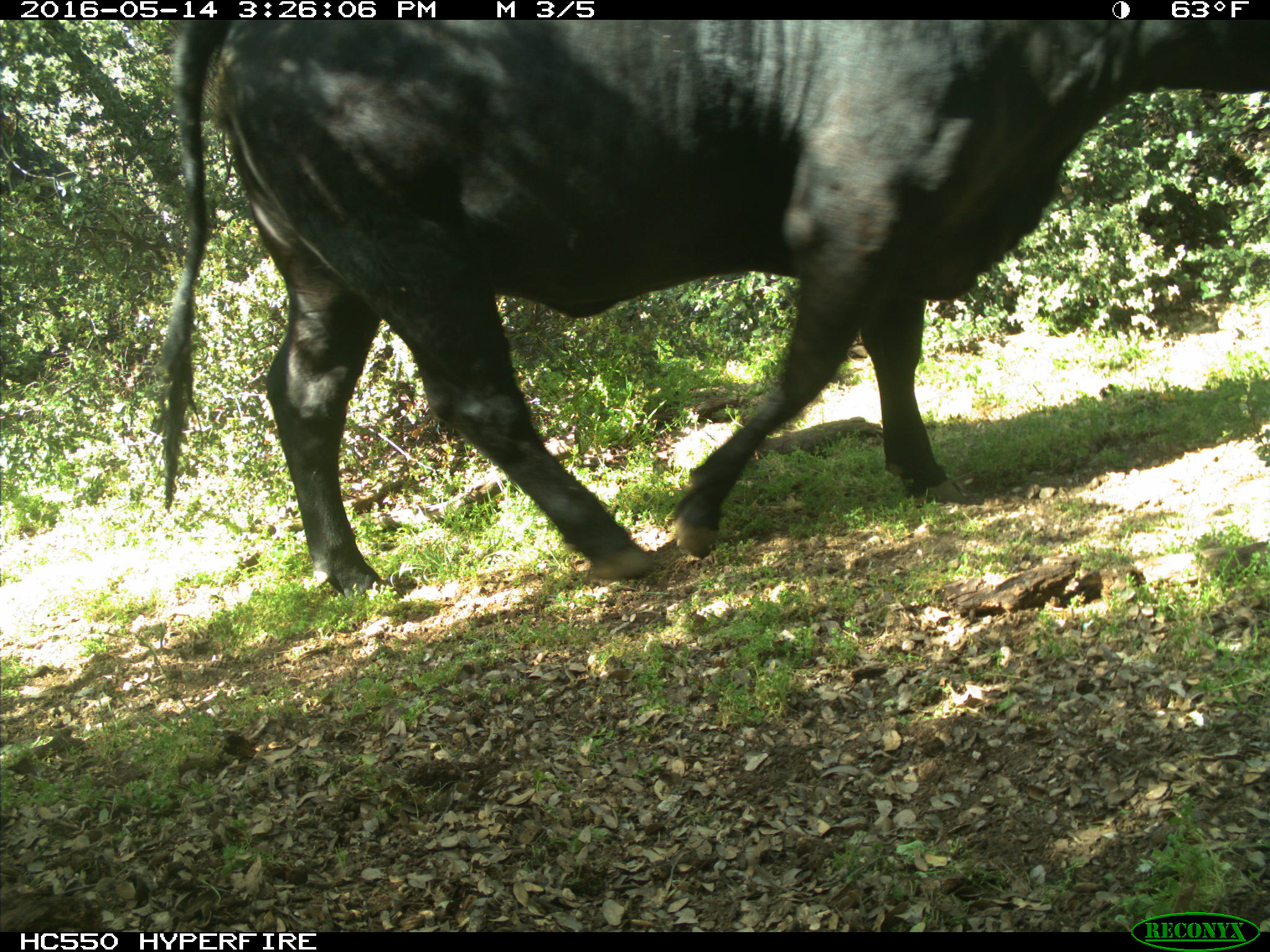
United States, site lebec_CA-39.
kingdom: Animalia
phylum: Chordata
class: Mammalia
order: Artiodactyla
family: Bovidae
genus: Bos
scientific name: Bos taurus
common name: domestic cow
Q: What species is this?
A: Bos taurus (domestic cow).